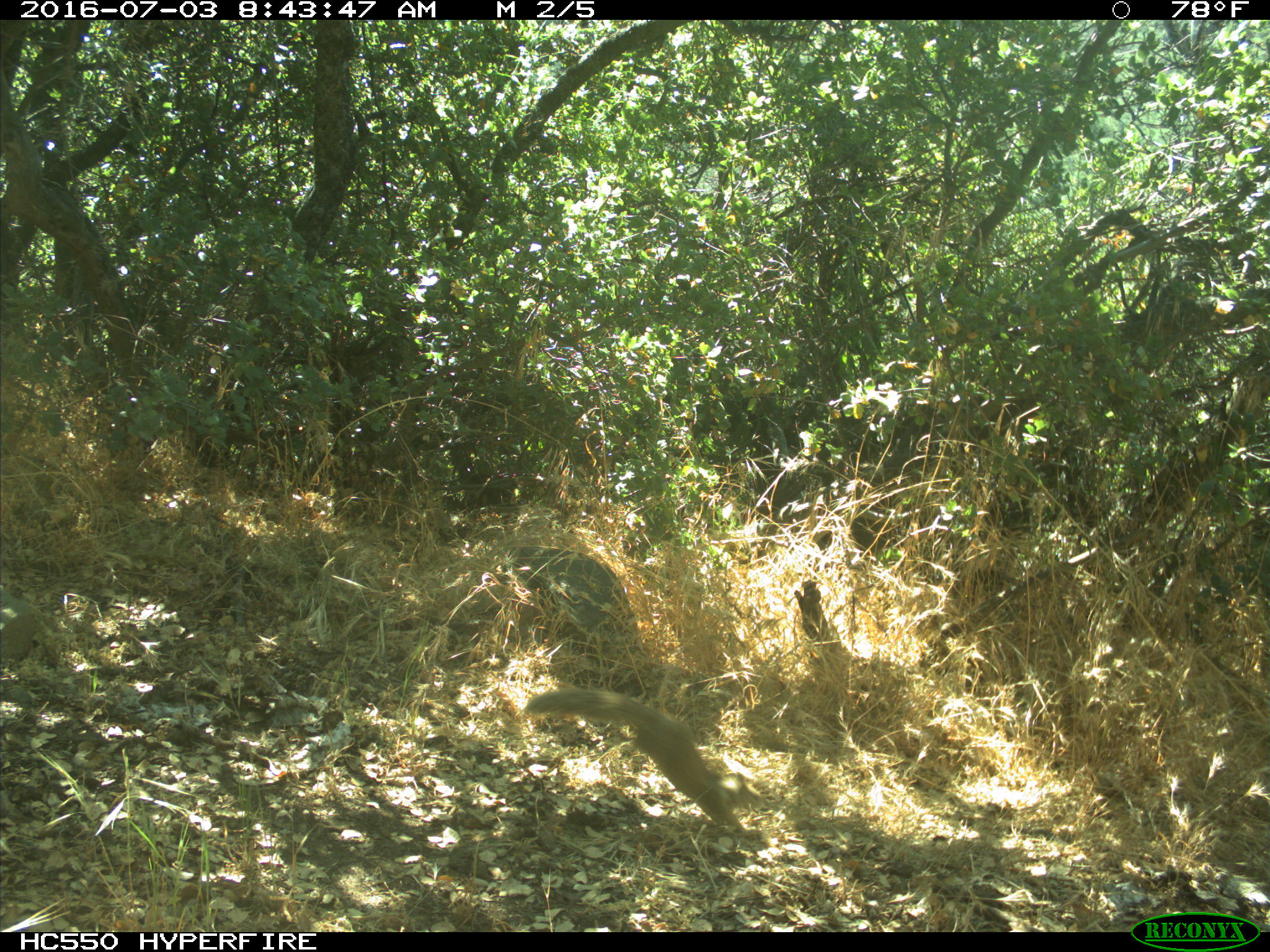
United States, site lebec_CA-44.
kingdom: Animalia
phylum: Chordata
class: Mammalia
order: Rodentia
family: Sciuridae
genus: Otospermophilus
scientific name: Otospermophilus beecheyi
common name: california ground squirrel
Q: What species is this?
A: Otospermophilus beecheyi (california ground squirrel).